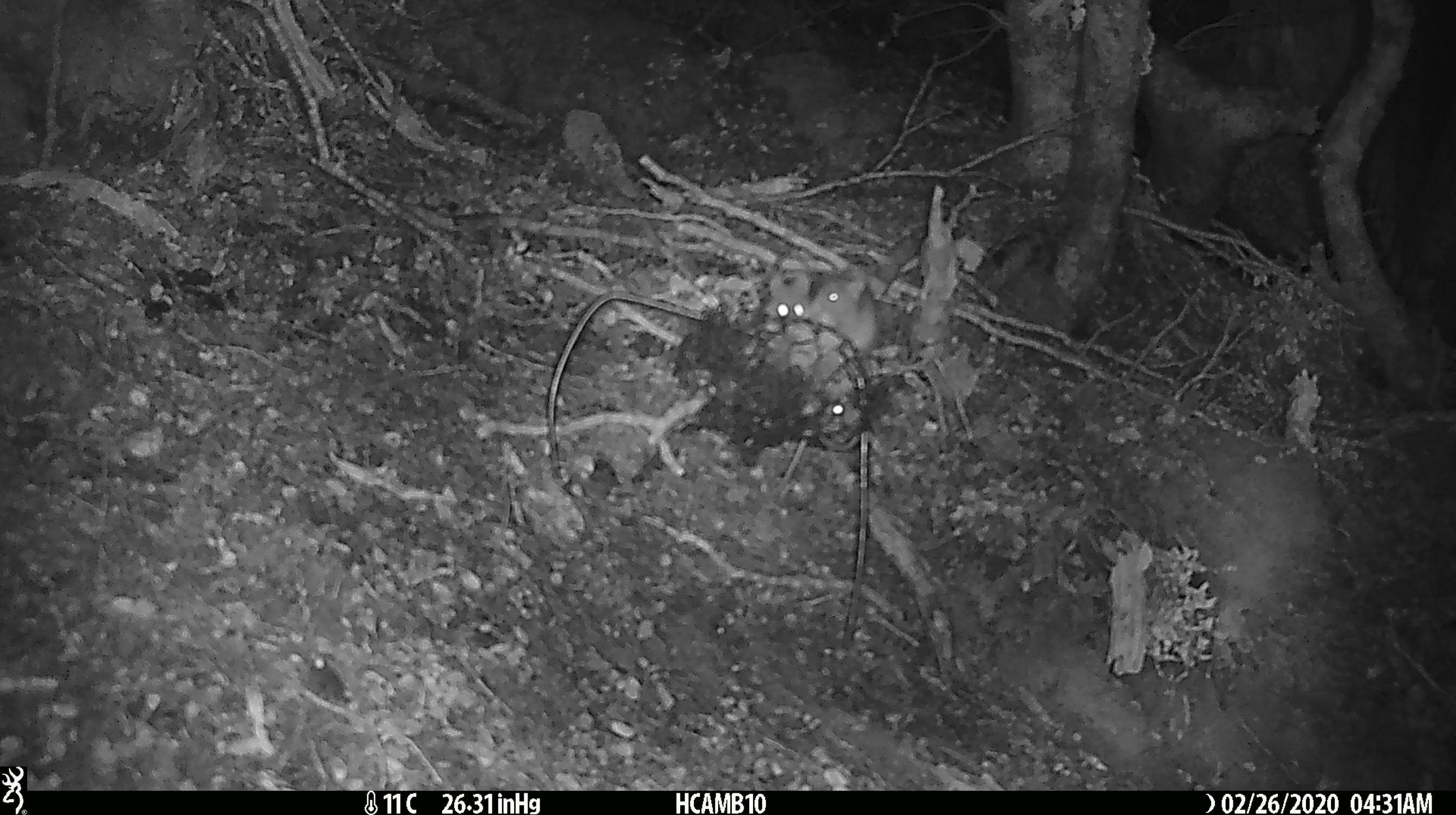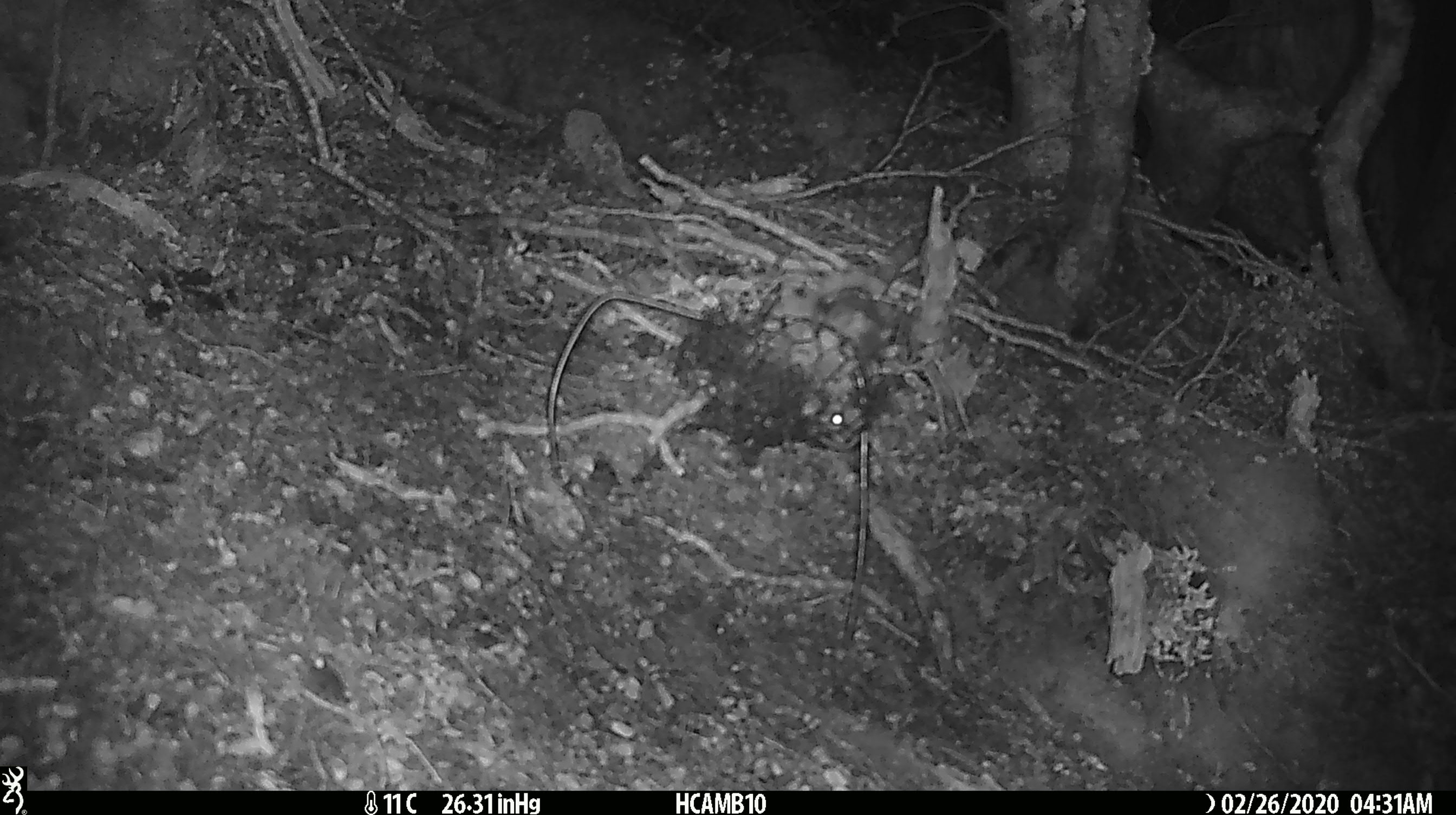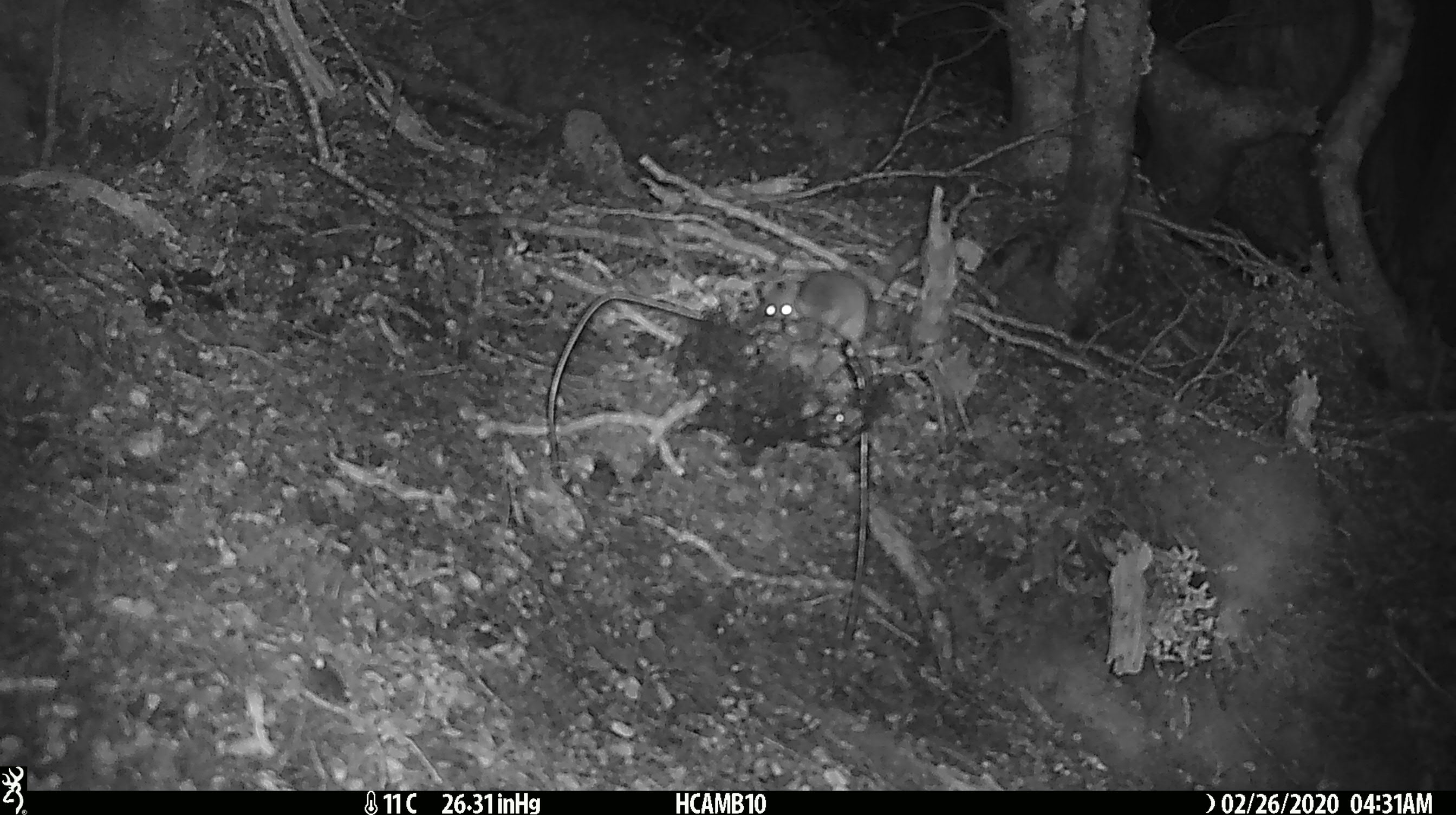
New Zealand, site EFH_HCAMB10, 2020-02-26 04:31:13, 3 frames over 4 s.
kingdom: Animalia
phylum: Chordata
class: Mammalia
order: Rodentia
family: Muridae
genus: Mus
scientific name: Mus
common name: mouse